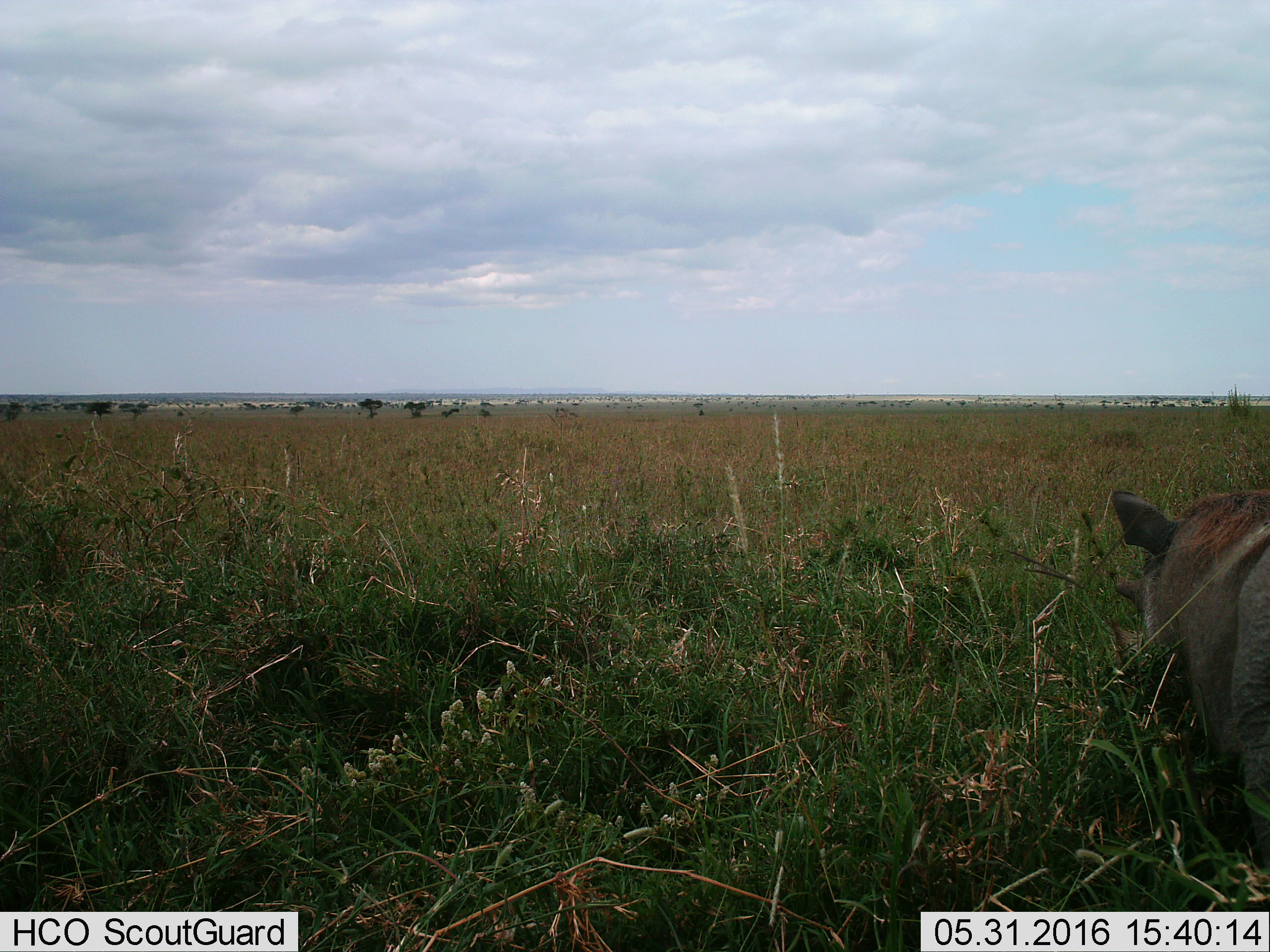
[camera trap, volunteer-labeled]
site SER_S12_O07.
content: unidentified animal